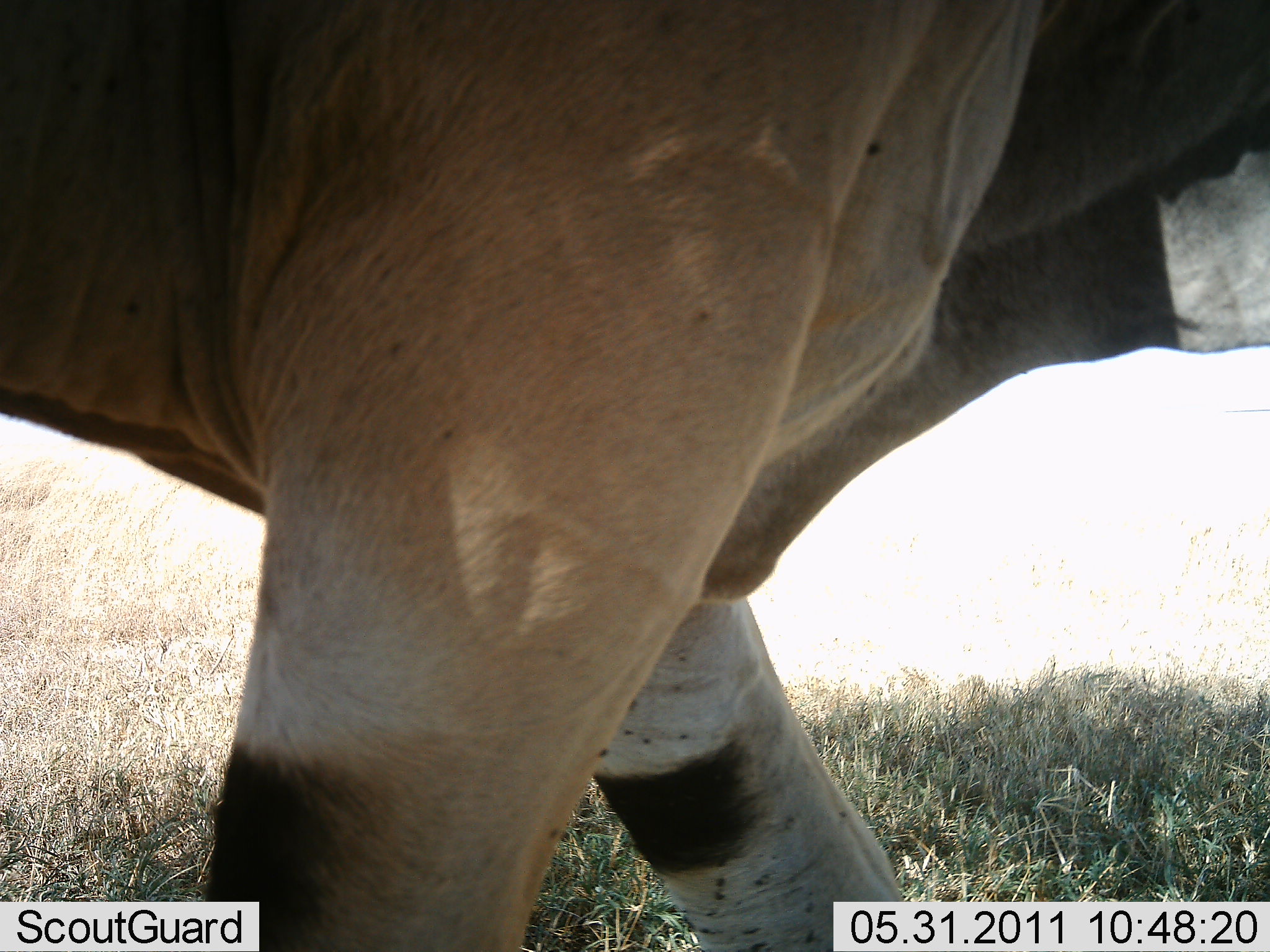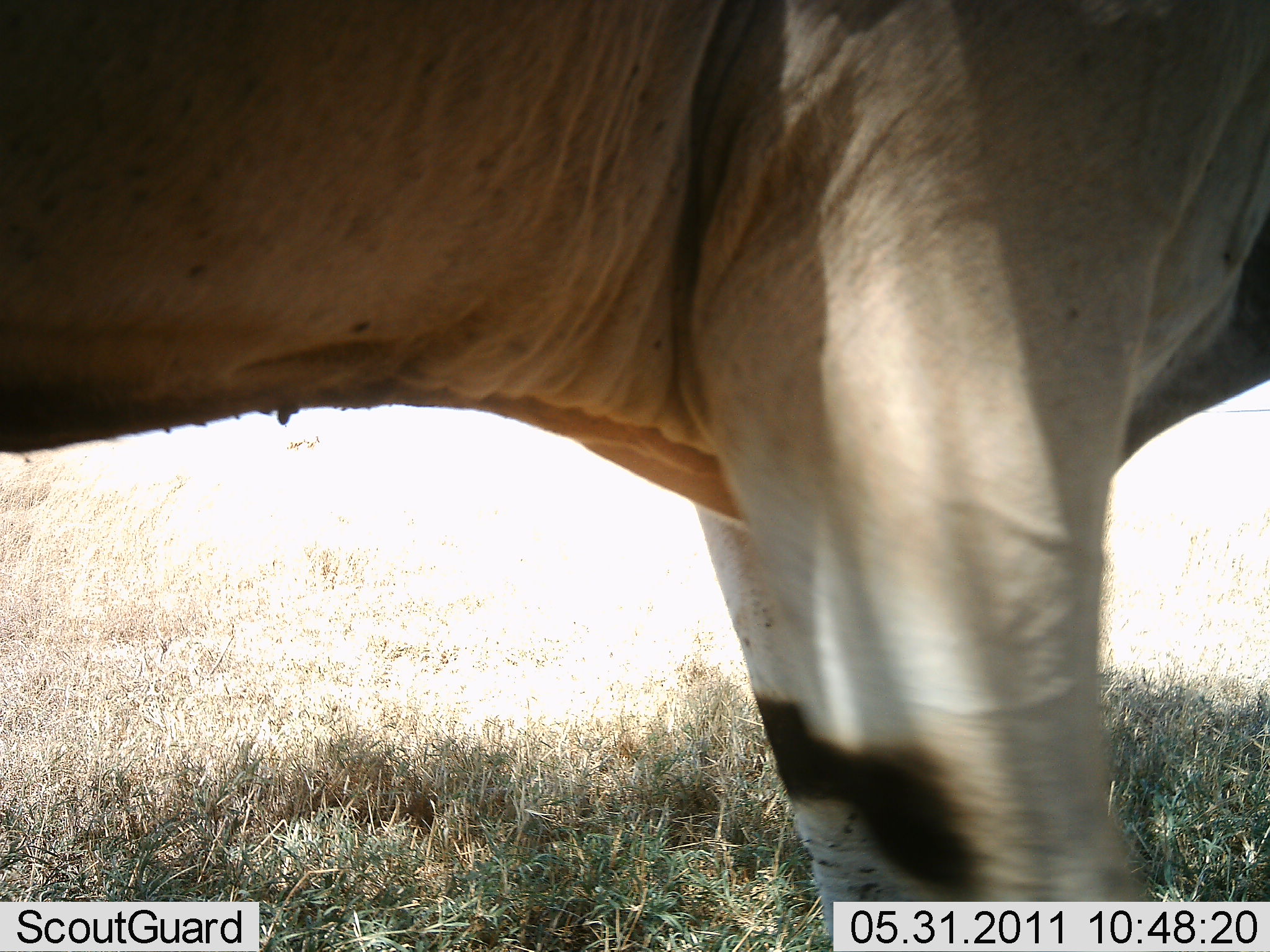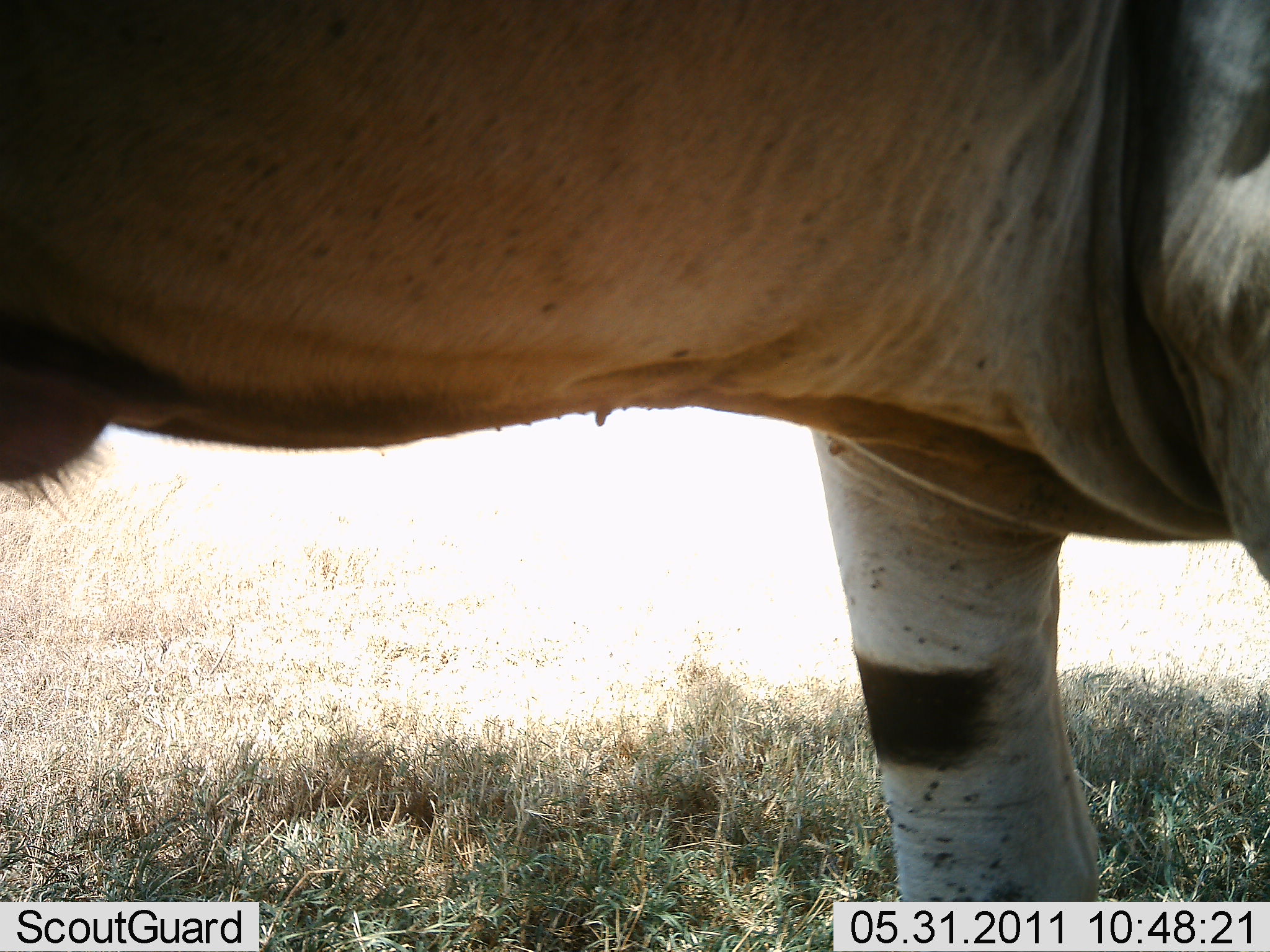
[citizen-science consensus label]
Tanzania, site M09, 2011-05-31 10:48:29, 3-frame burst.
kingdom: Animalia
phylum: Chordata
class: Mammalia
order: Artiodactyla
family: Bovidae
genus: Tragelaphus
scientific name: Tragelaphus oryx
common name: eland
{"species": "eland (Tragelaphus oryx)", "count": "1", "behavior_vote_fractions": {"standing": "30%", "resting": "0%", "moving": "80%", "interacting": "0%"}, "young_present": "0%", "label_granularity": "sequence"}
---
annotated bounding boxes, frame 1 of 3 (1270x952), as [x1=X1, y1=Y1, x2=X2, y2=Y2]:
animal: [x1=0, y1=0, x2=1270, y2=952]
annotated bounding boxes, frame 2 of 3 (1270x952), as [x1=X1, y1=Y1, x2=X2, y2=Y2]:
animal: [x1=0, y1=0, x2=1270, y2=952]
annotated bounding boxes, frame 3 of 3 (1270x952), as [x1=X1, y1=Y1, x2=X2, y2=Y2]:
animal: [x1=0, y1=0, x2=1270, y2=952]